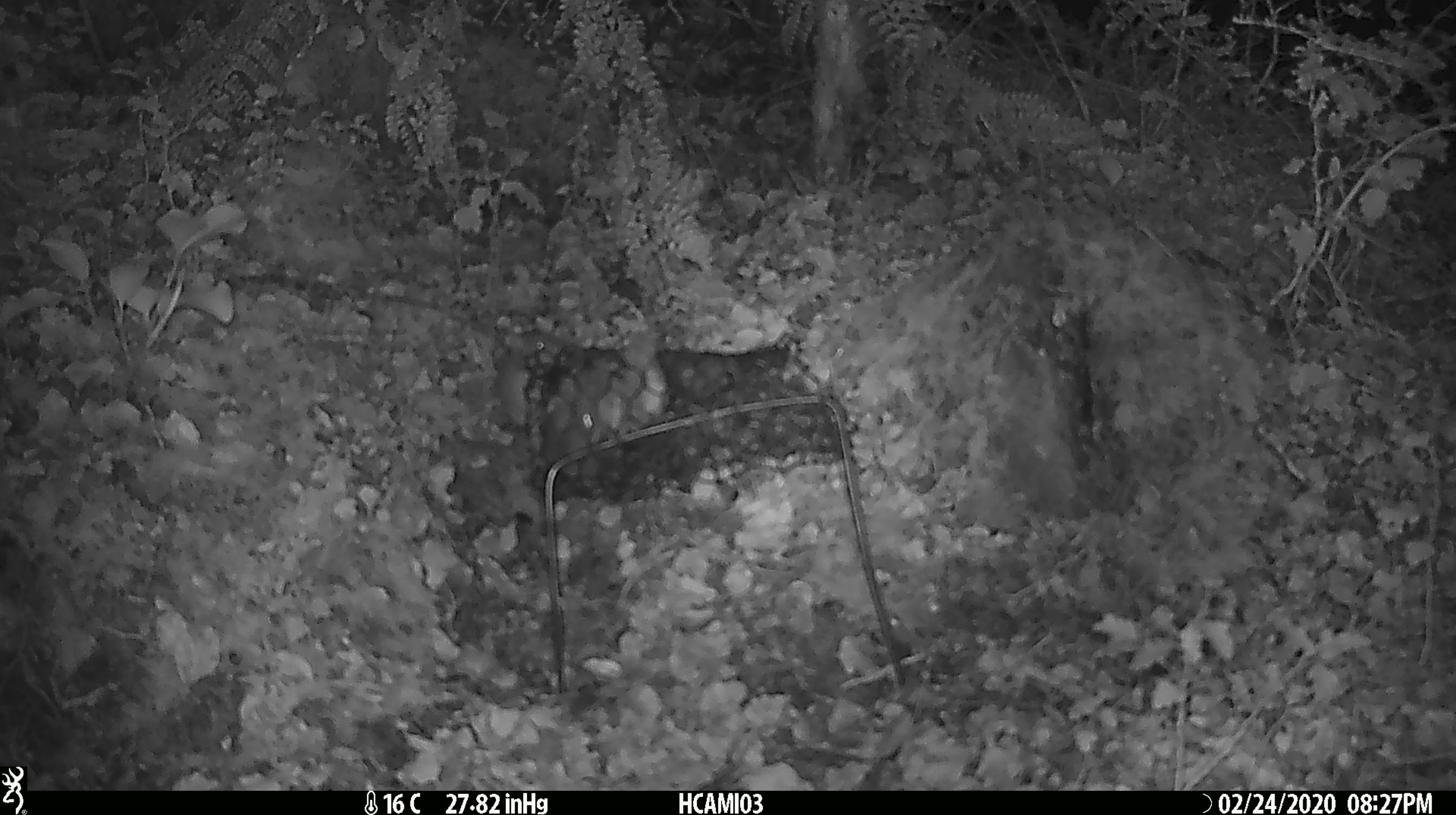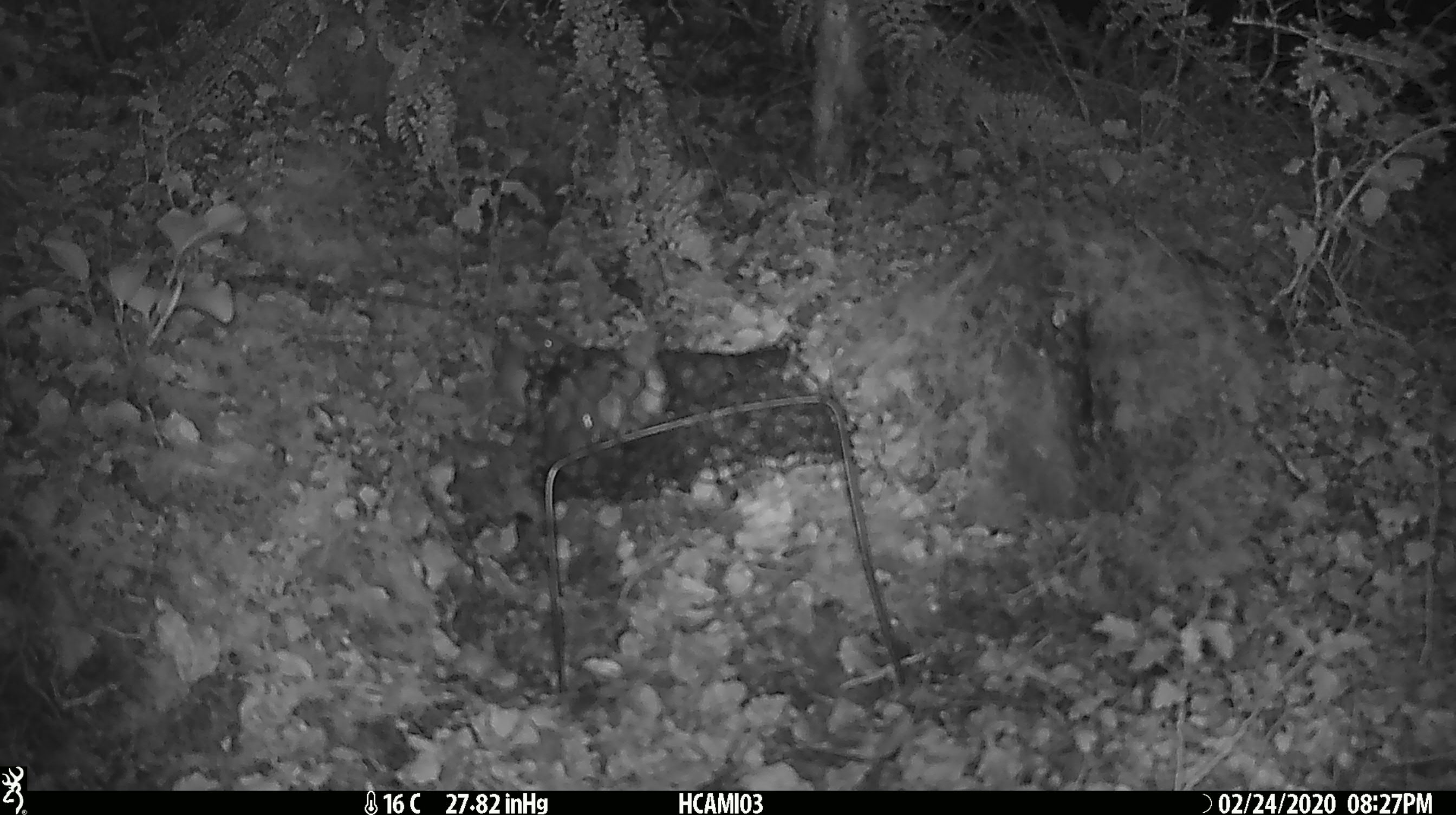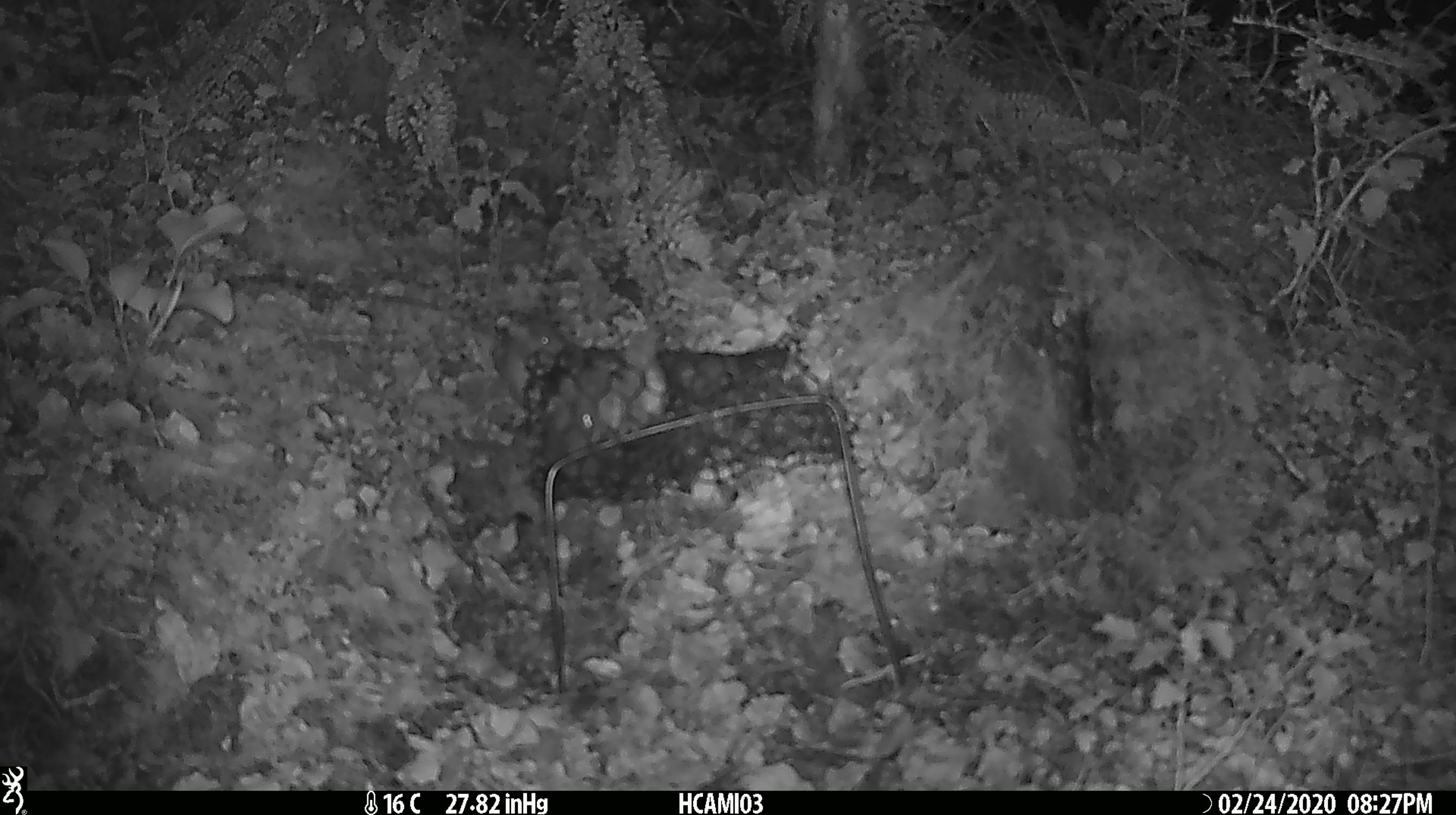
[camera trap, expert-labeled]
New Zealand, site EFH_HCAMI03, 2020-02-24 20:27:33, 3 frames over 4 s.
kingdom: Animalia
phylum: Chordata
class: Mammalia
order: Rodentia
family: Muridae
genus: Mus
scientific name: Mus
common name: mouse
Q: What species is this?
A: Mouse (Mus).